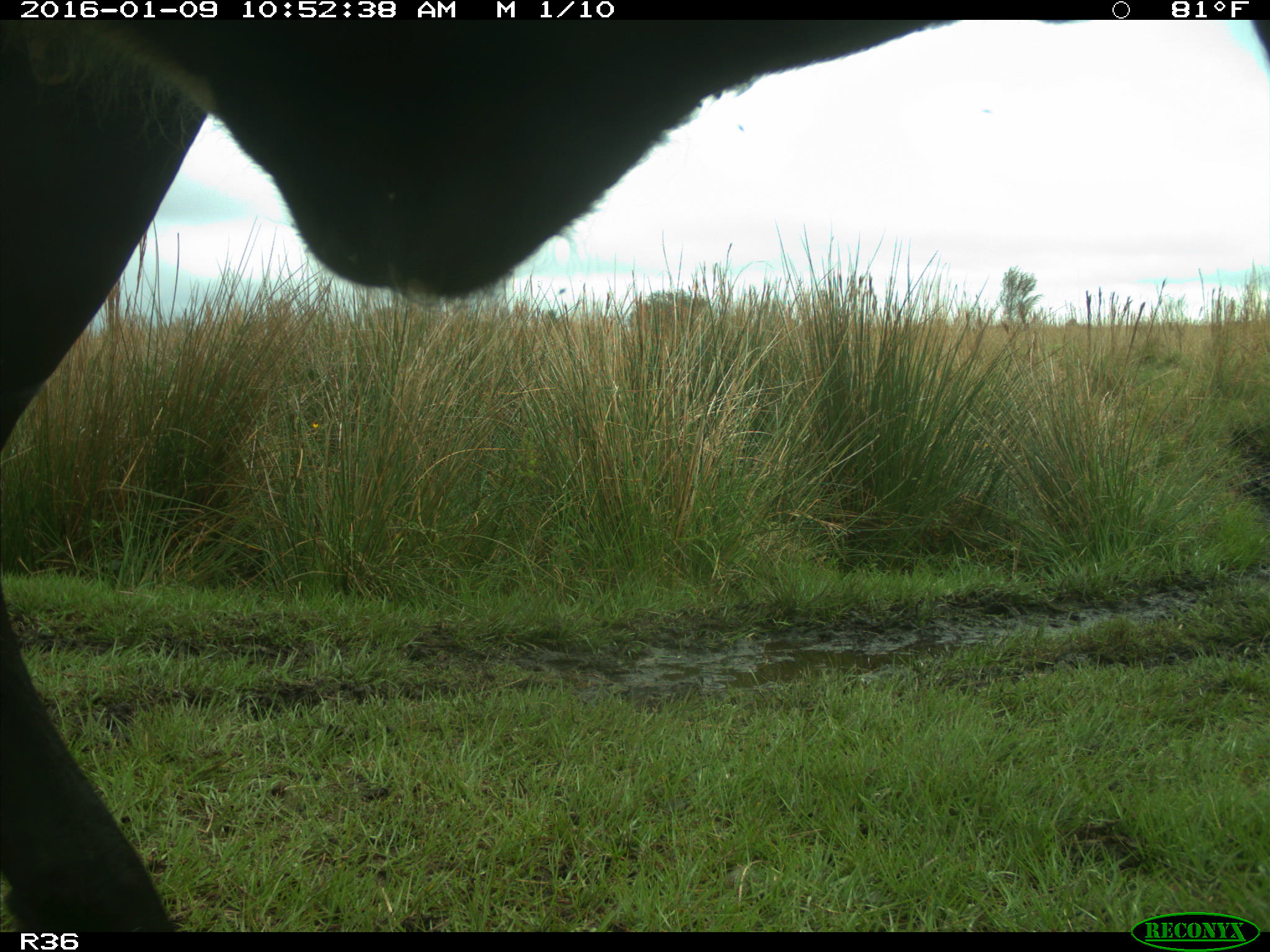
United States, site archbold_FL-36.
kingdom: Animalia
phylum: Chordata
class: Mammalia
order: Artiodactyla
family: Bovidae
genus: Bos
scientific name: Bos taurus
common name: domestic cow